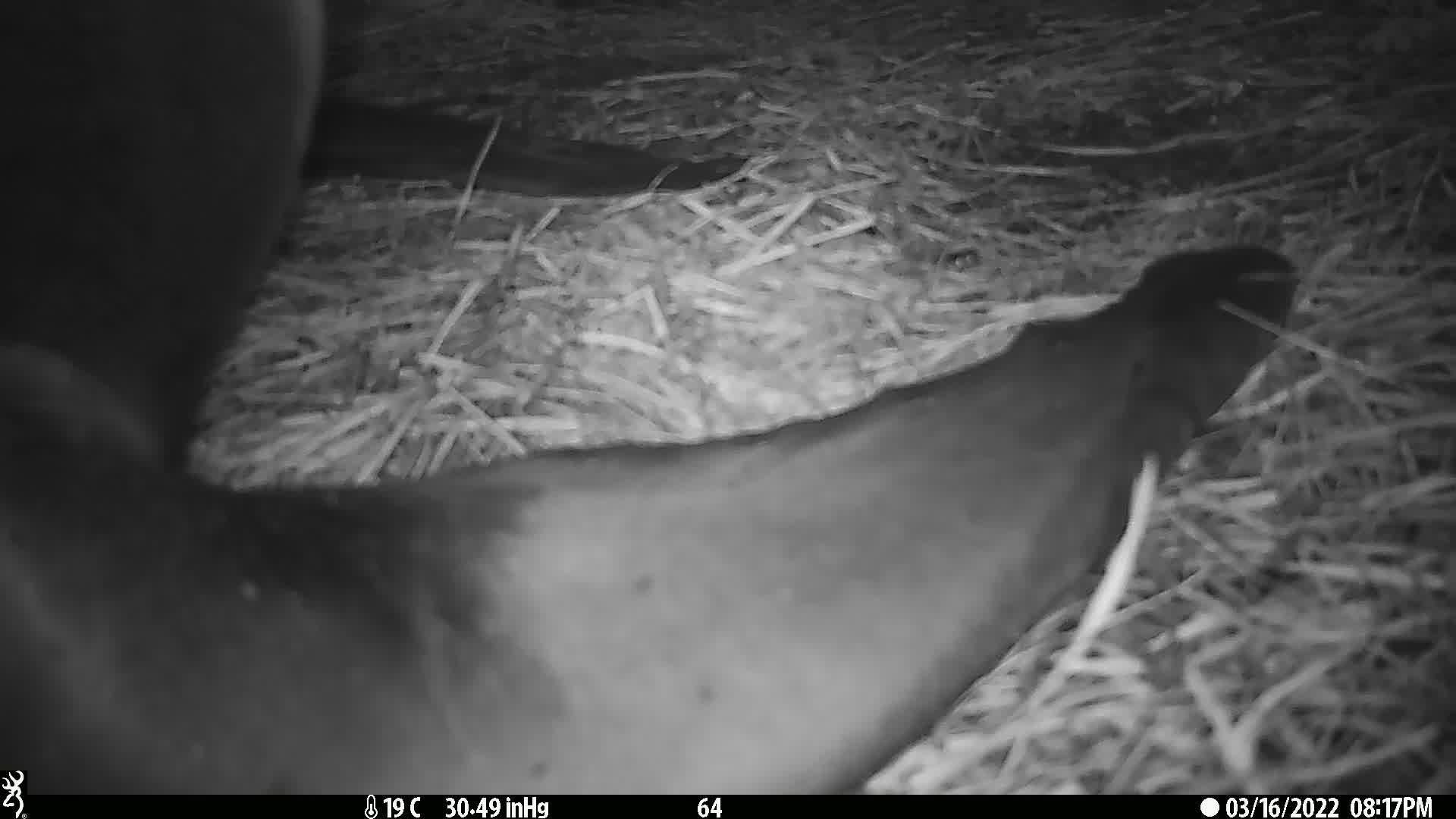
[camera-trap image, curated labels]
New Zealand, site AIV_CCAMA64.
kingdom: Animalia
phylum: Chordata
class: Mammalia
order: Carnivora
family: Otariidae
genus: Phocarctos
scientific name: Phocarctos hookeri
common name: new zealand sea lion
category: sealion